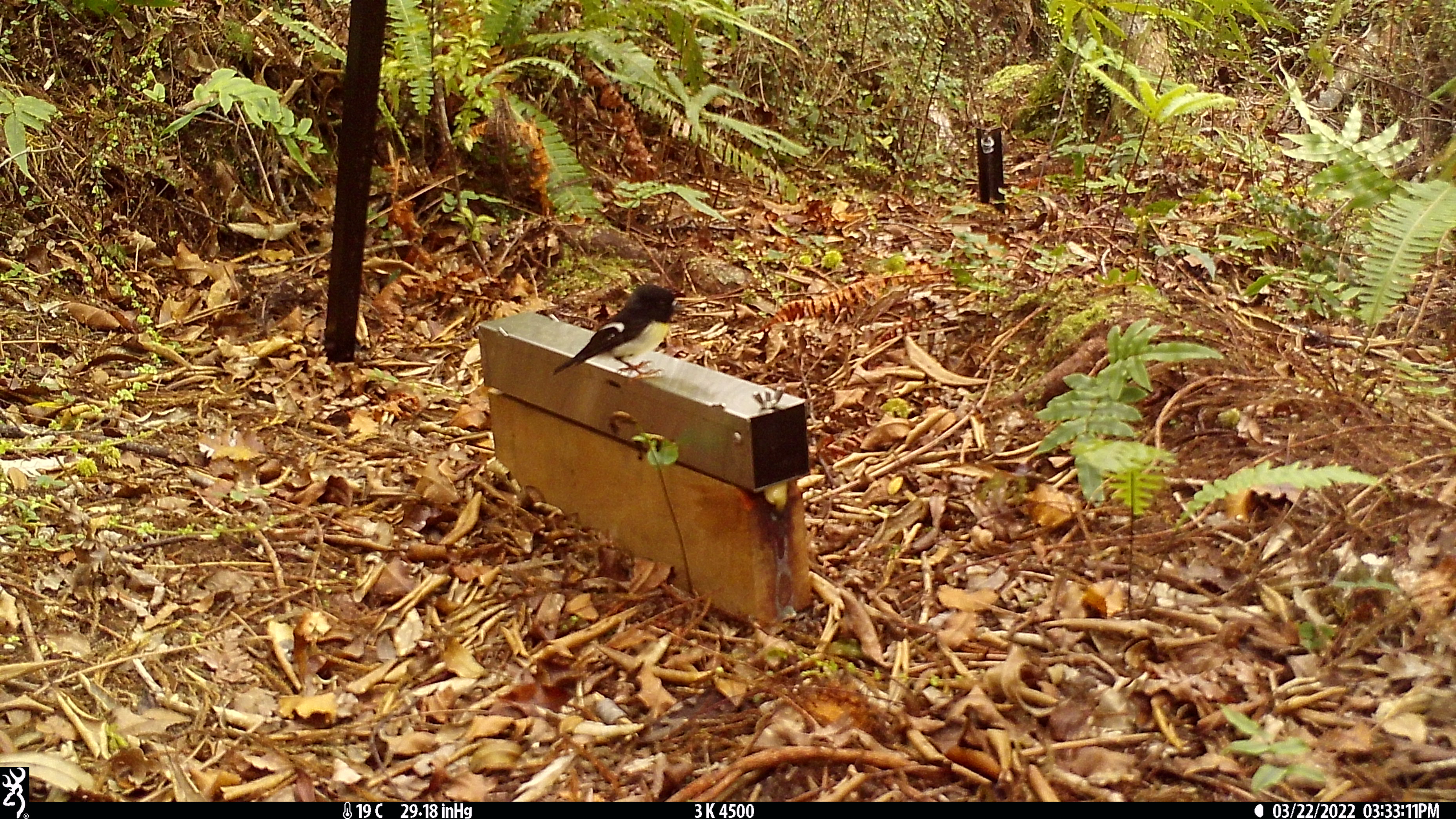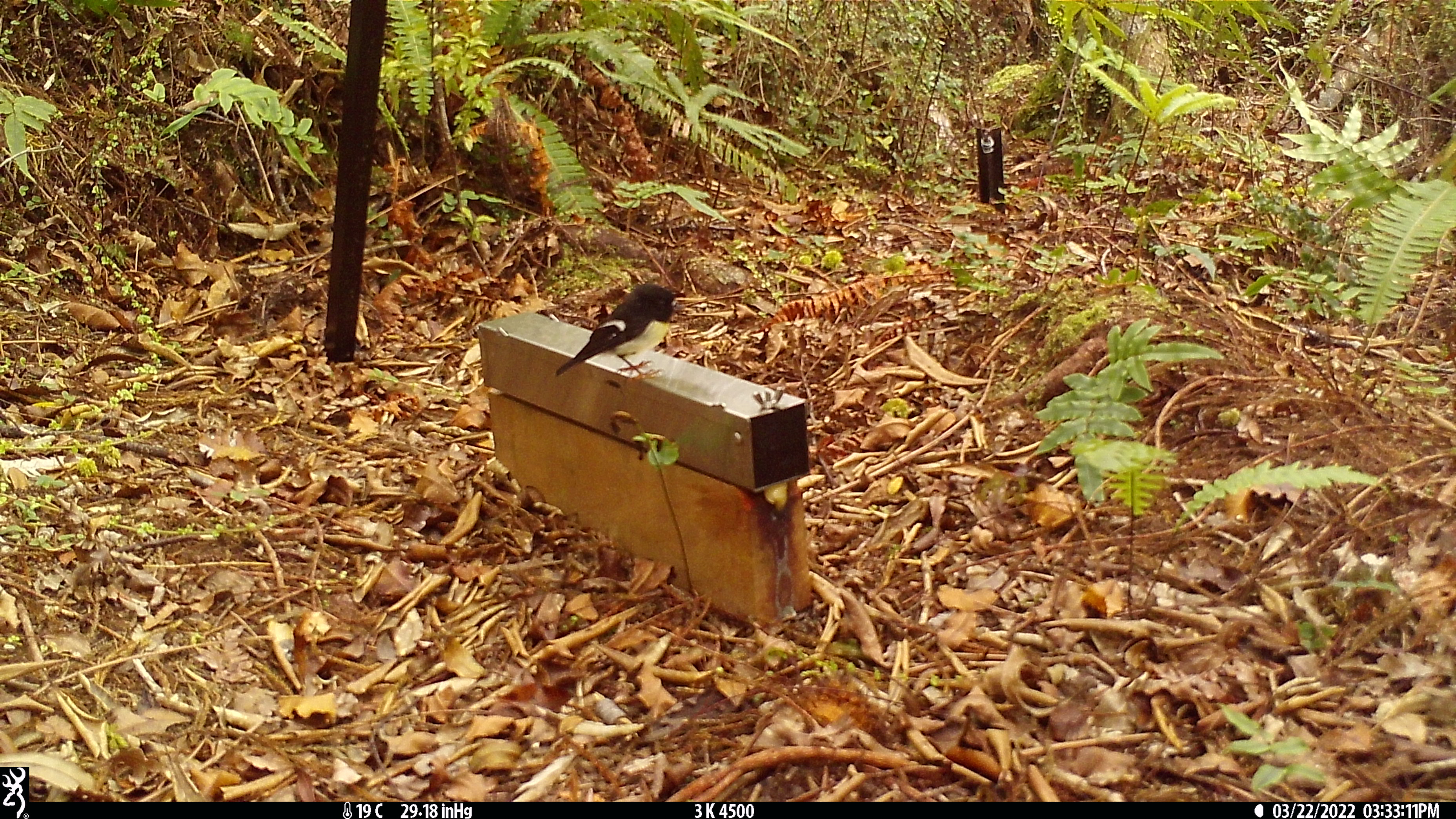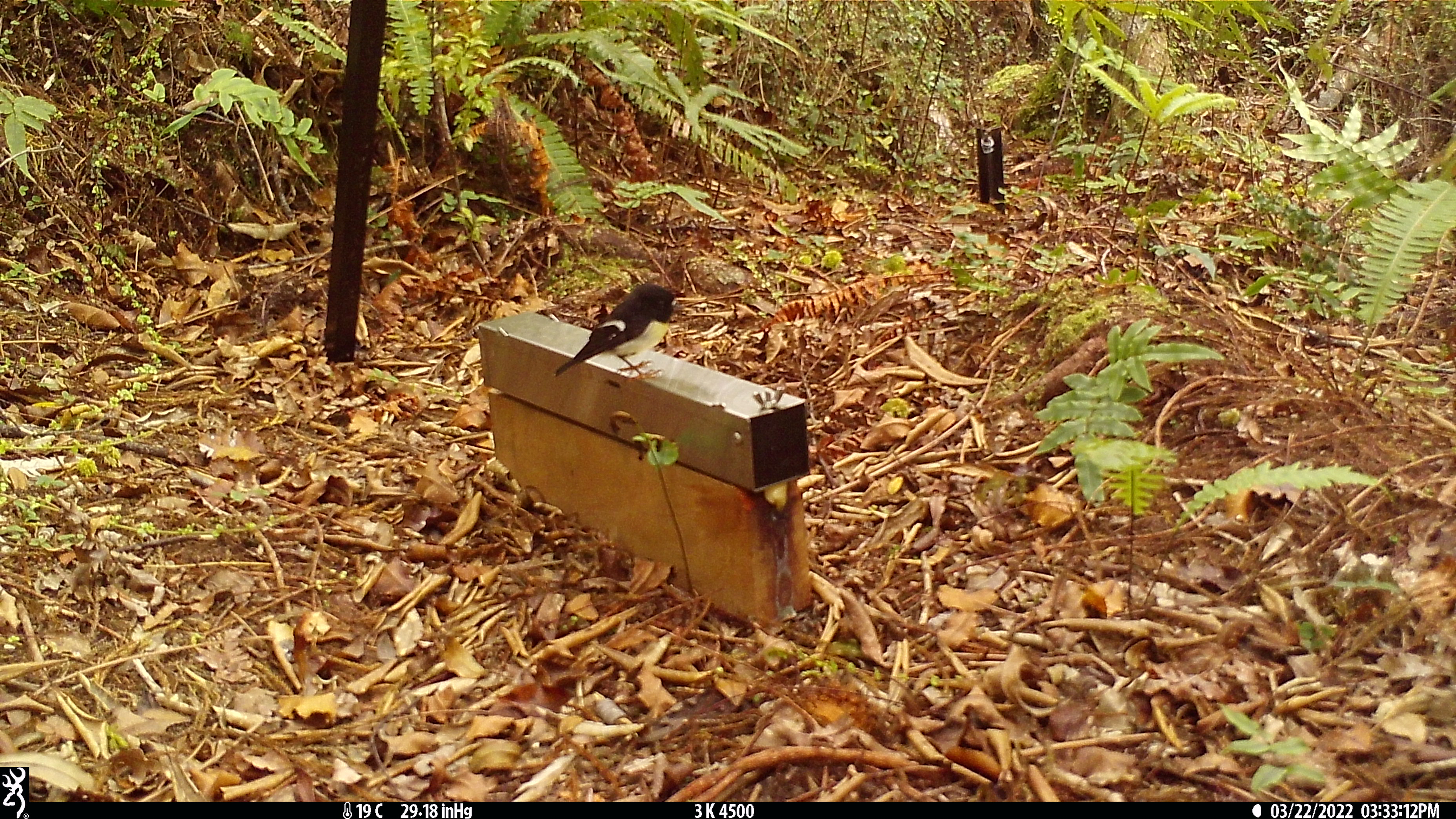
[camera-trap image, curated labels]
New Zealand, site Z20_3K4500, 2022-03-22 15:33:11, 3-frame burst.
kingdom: Animalia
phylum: Chordata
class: Aves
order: Passeriformes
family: Petroicidae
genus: Petroica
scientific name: Petroica macrocephala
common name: tomtit